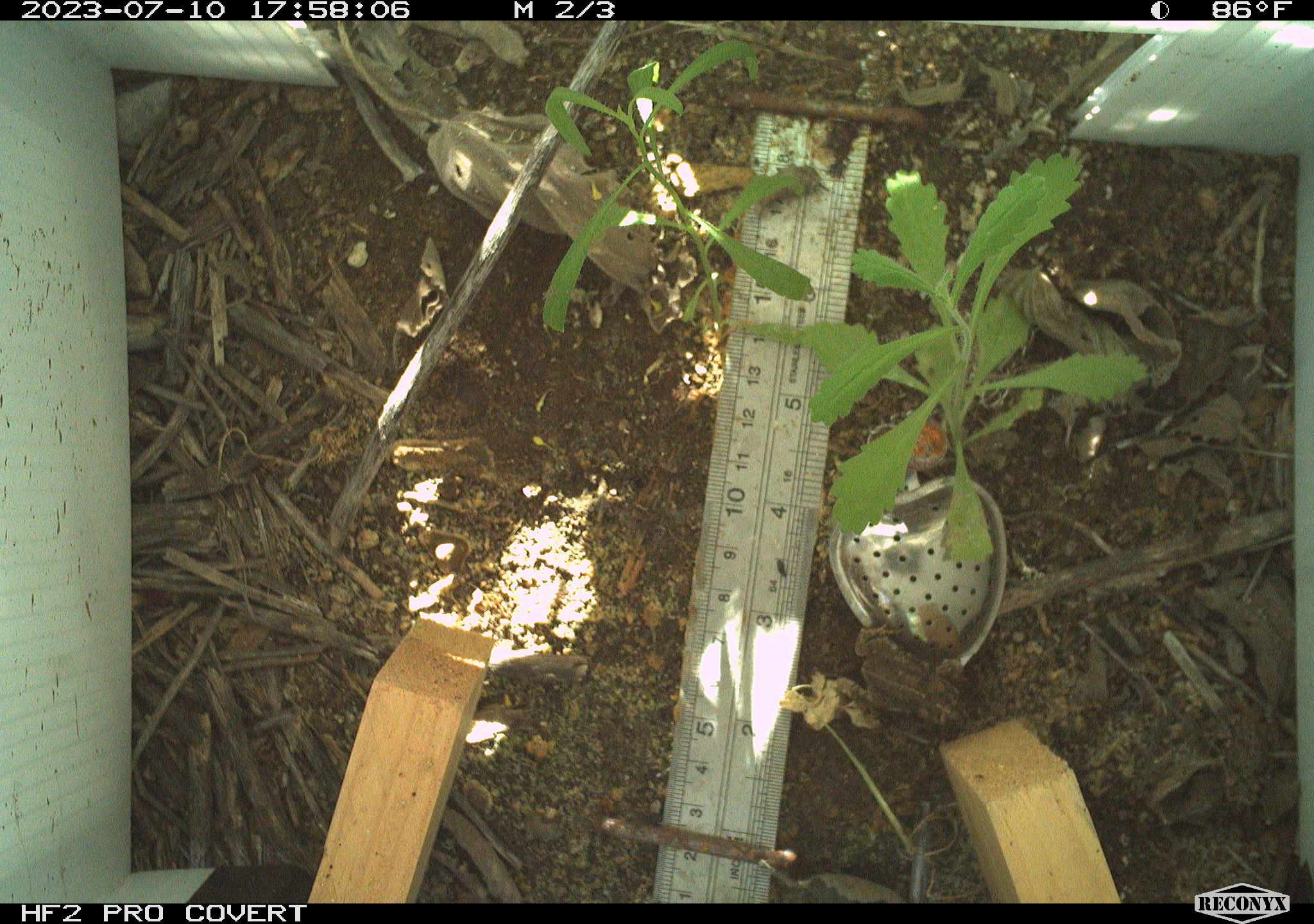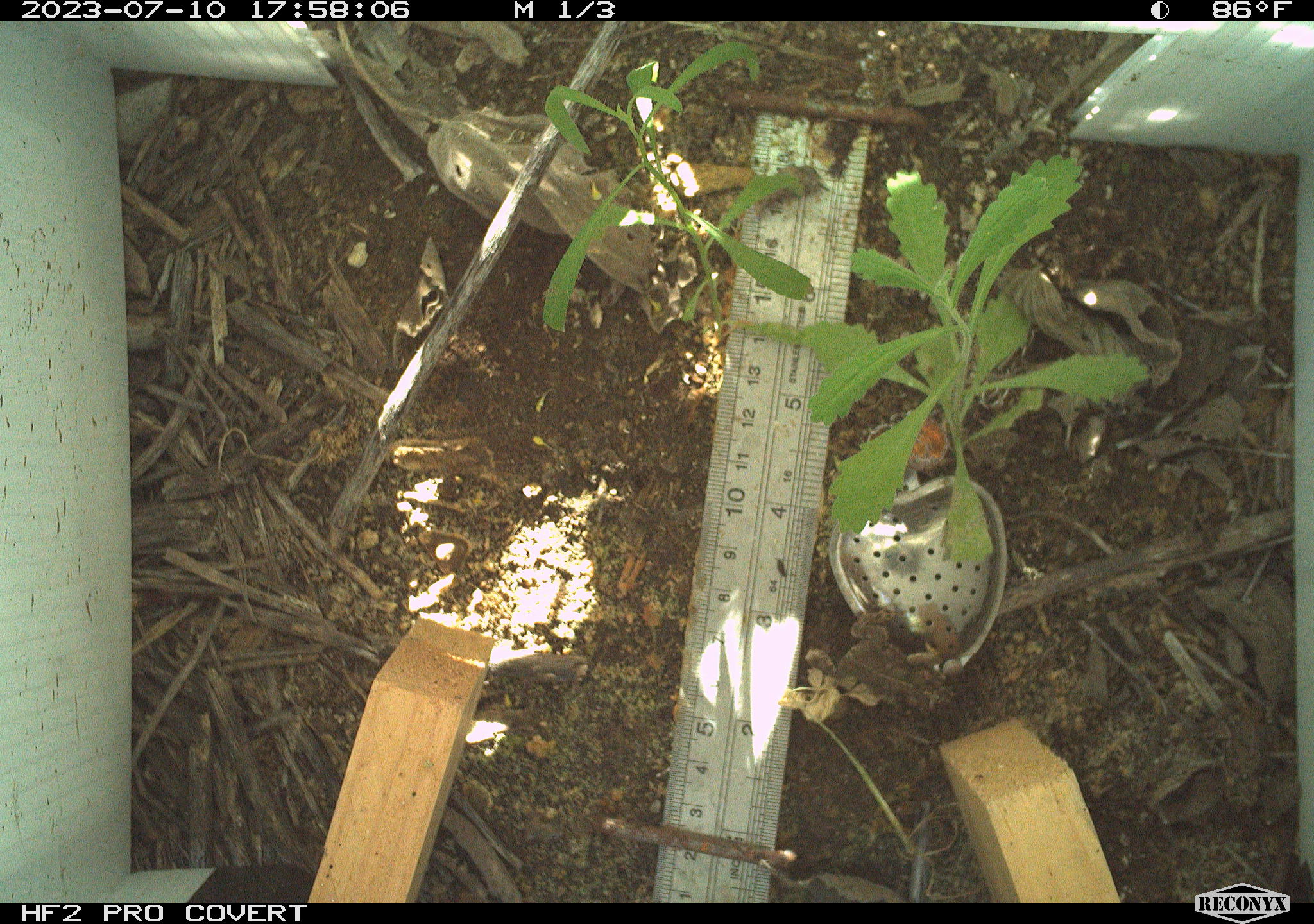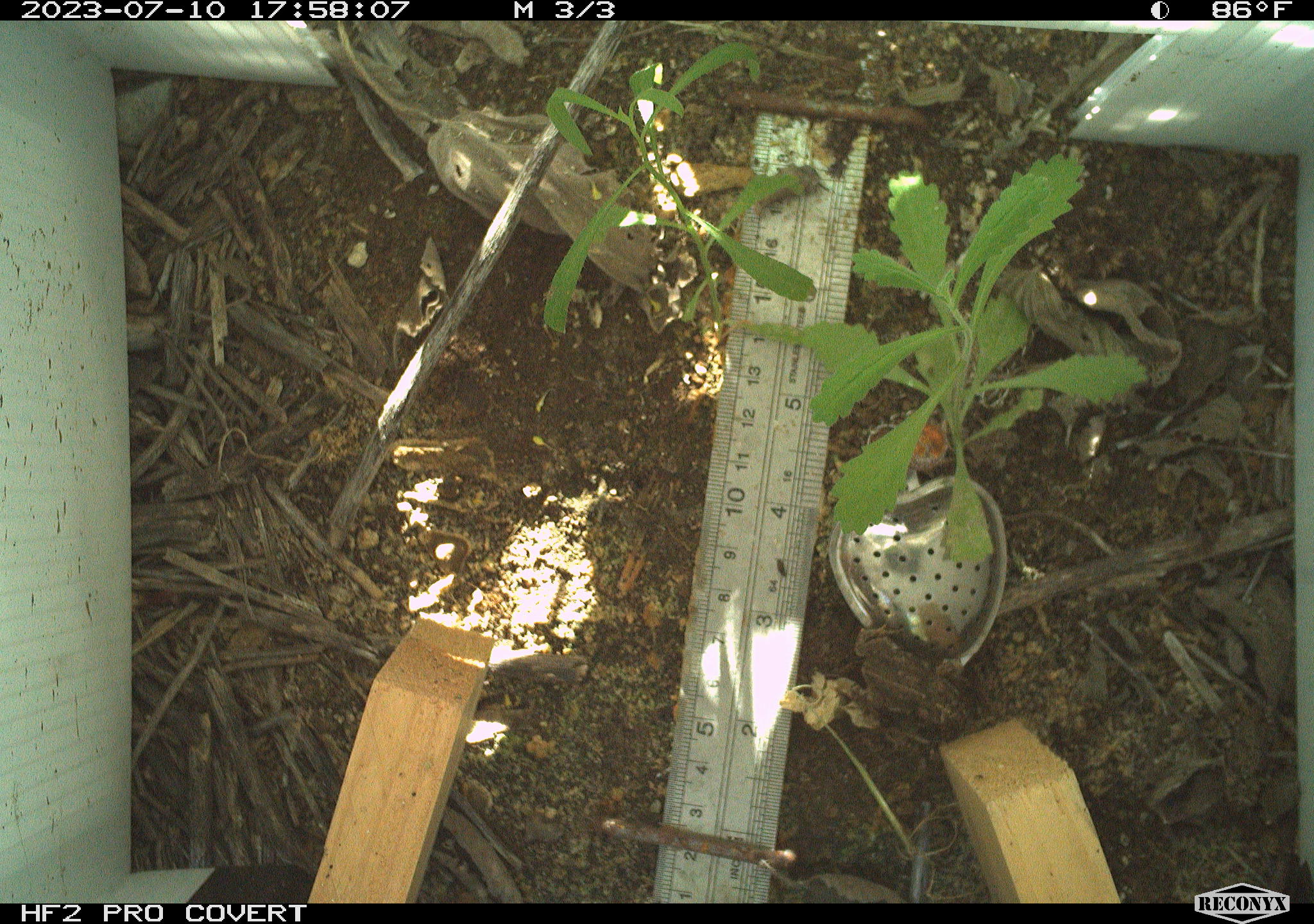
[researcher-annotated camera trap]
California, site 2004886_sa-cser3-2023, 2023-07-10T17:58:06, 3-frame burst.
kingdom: Animalia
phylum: Chordata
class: Amphibia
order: Anura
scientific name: Anura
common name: frogs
Frogs (Anura).